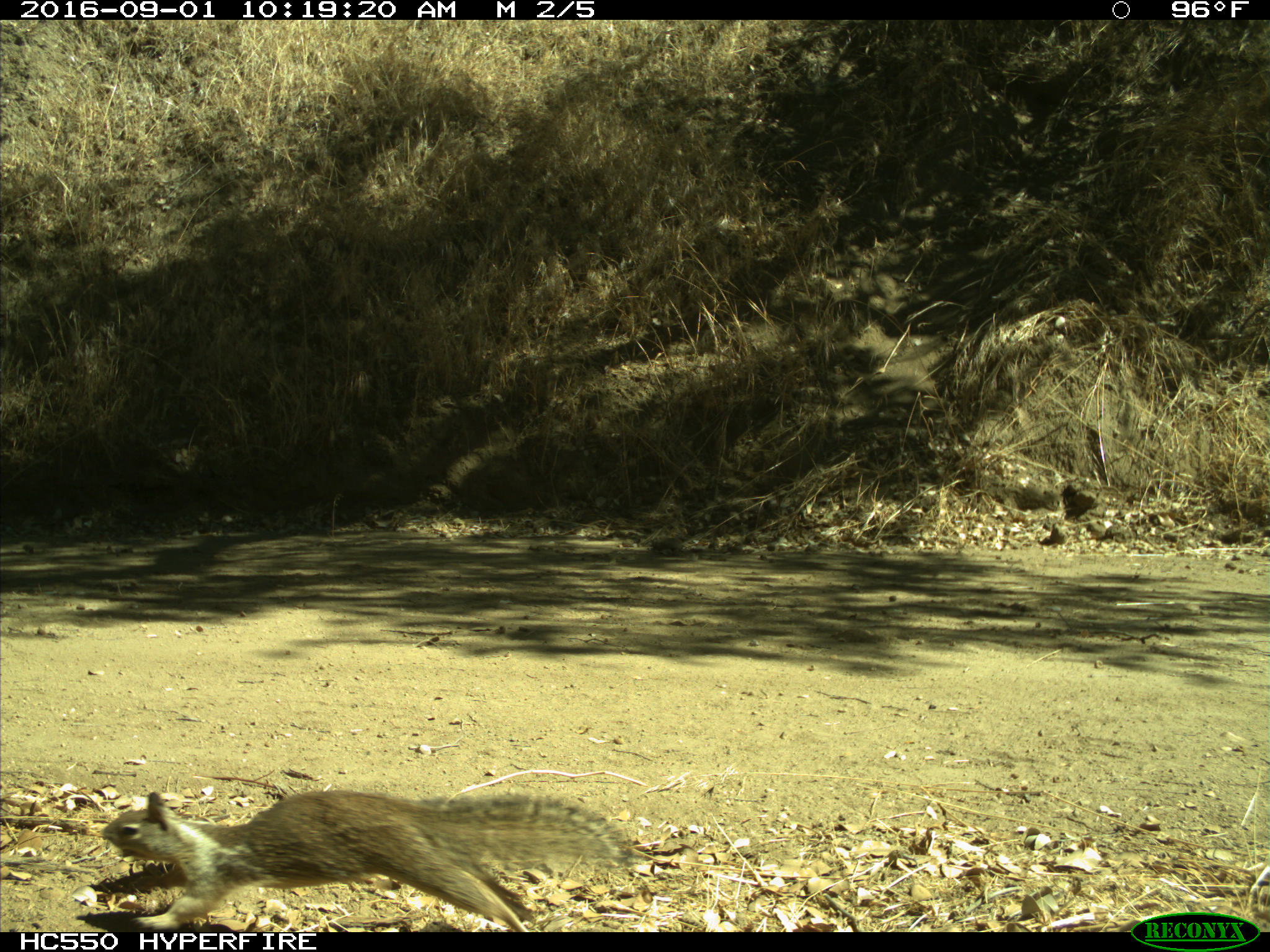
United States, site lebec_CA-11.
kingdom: Animalia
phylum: Chordata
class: Mammalia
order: Rodentia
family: Sciuridae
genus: Otospermophilus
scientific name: Otospermophilus beecheyi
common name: california ground squirrel